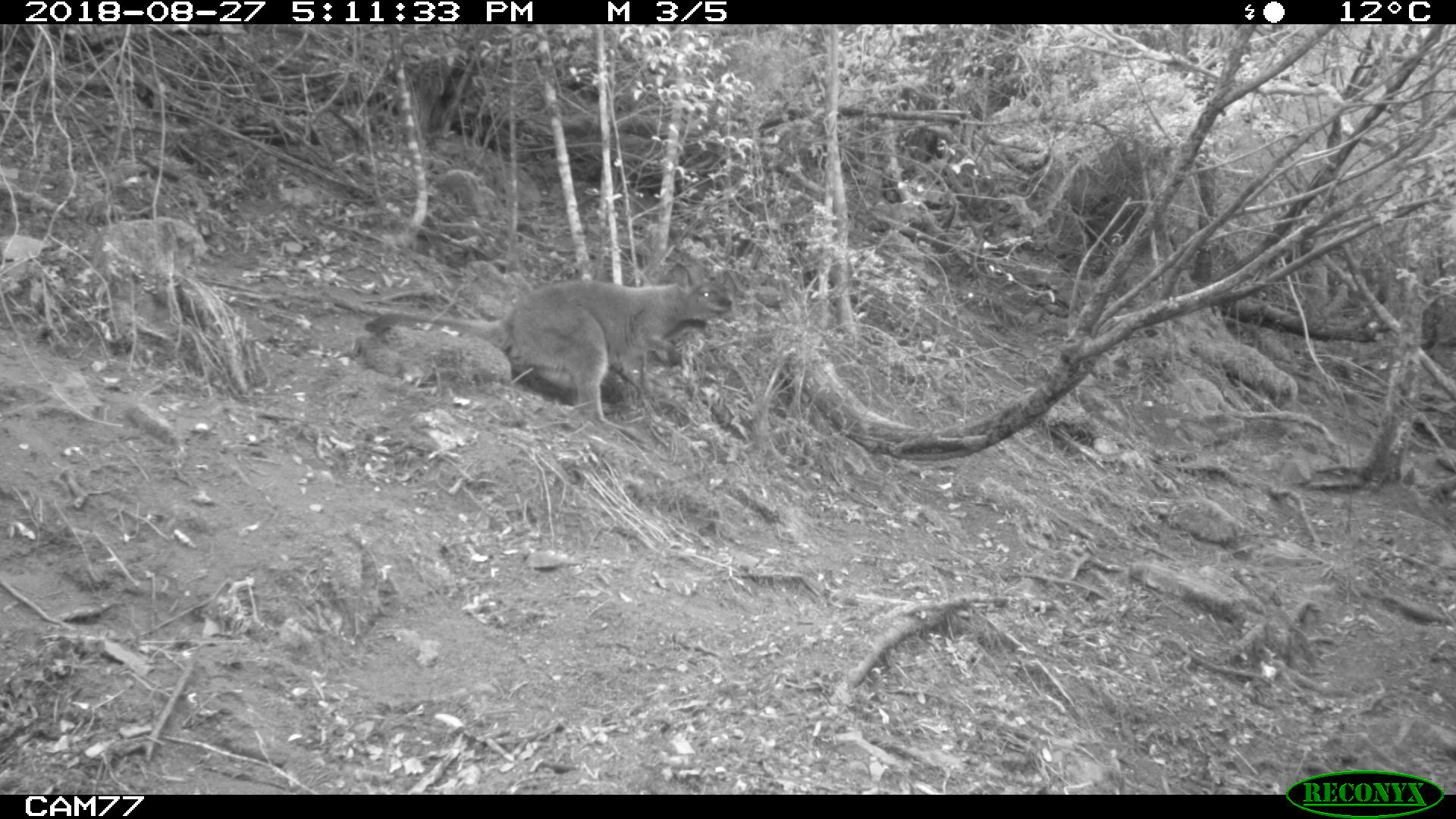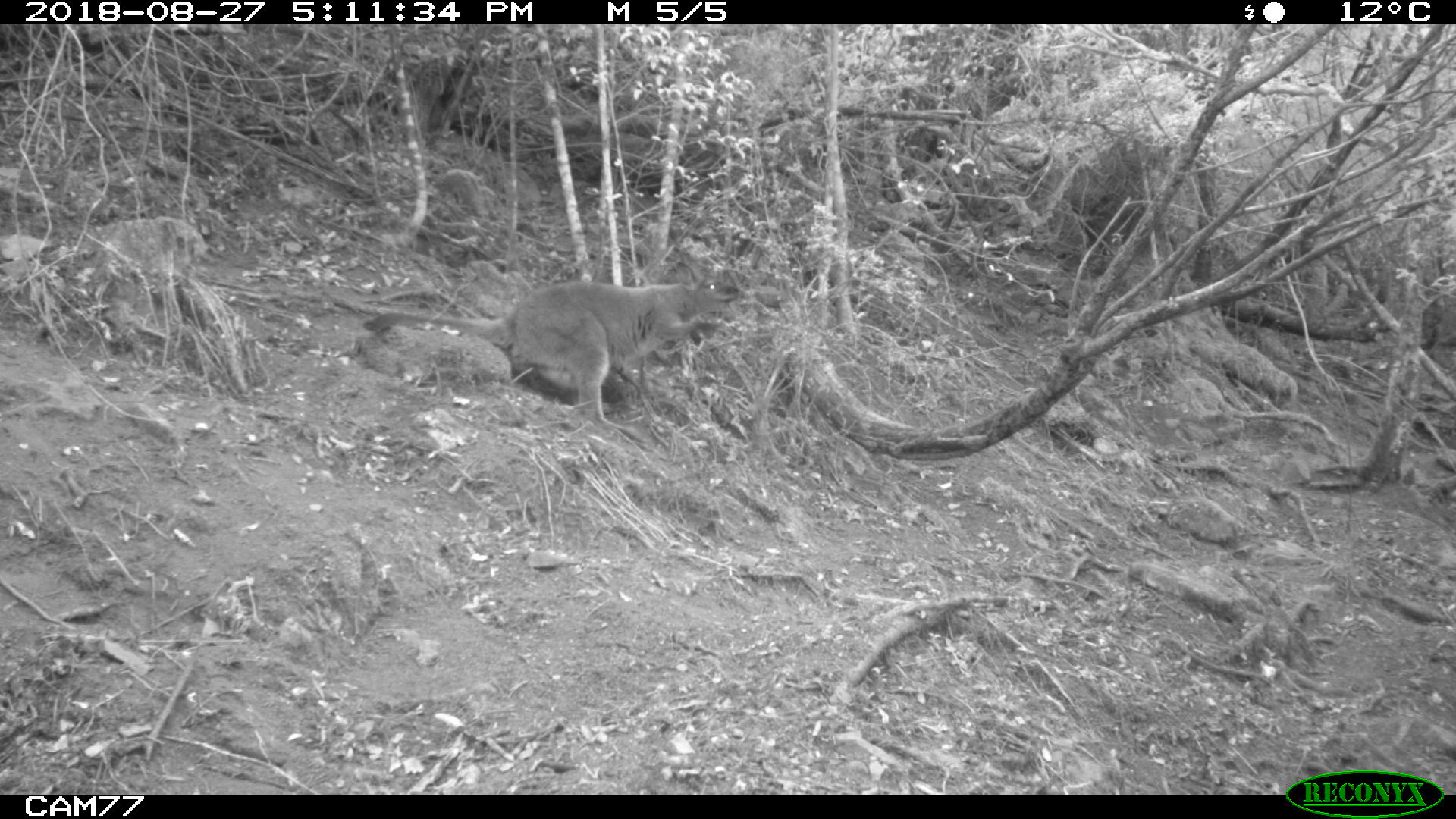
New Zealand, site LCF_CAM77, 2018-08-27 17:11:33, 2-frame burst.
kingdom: Animalia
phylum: Chordata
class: Mammalia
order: Diprotodontia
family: Macropodidae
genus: Notamacropus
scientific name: Notamacropus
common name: wallaby